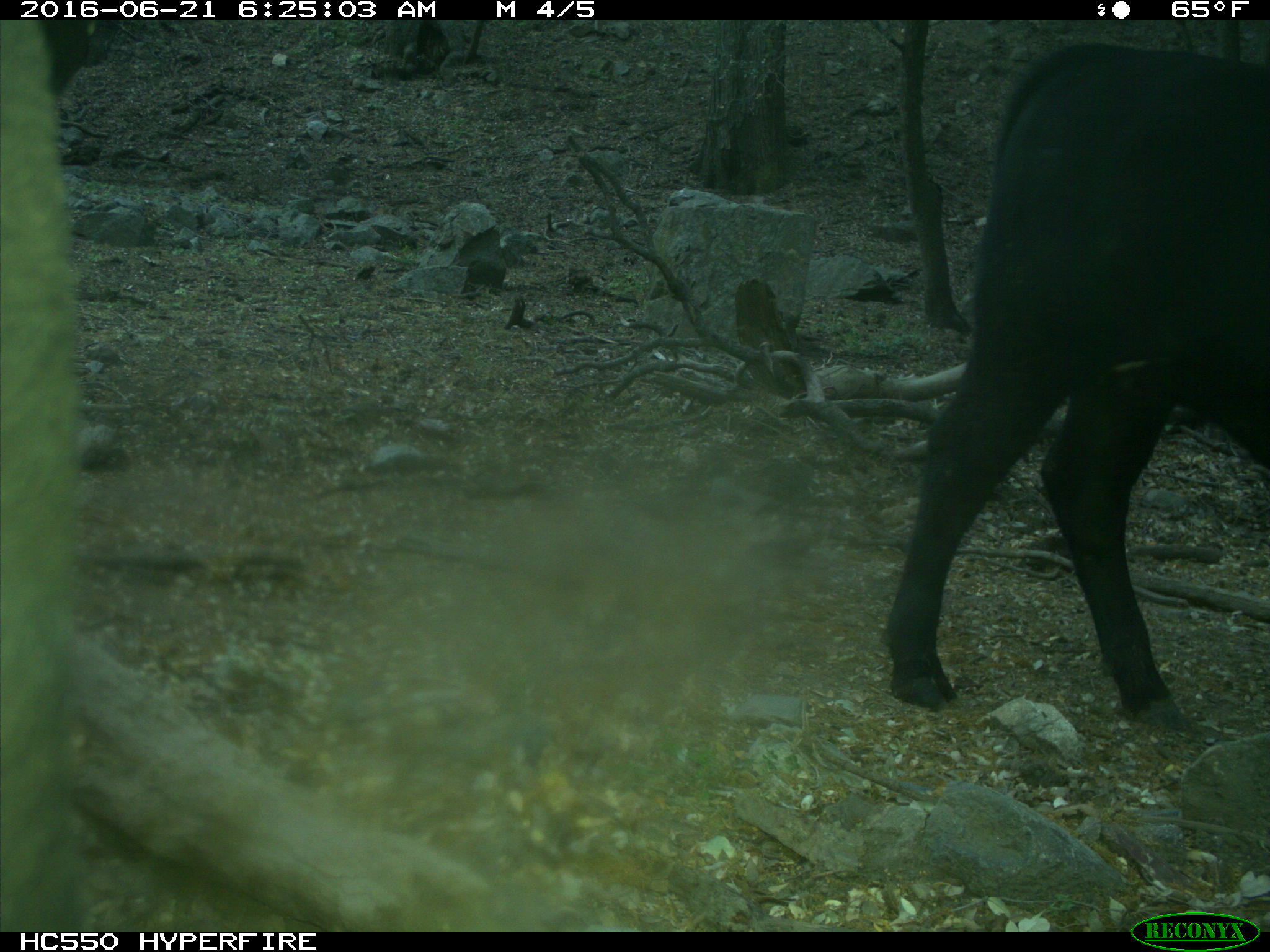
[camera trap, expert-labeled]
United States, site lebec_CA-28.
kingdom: Animalia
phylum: Chordata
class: Mammalia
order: Artiodactyla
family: Bovidae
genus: Bos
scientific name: Bos taurus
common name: domestic cow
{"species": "Bos taurus (domestic cow)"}